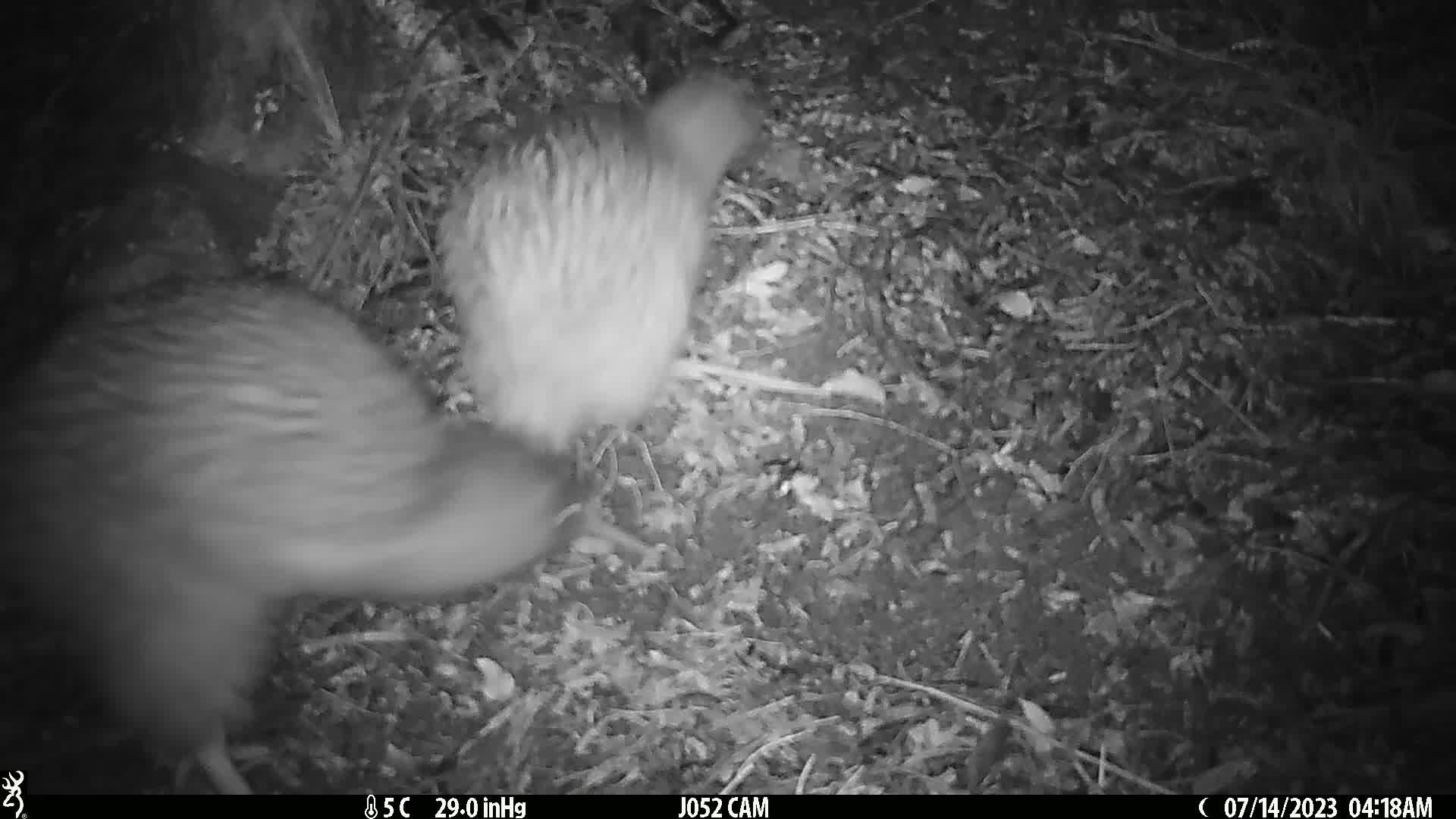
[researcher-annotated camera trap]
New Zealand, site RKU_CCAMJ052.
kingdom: Animalia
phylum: Chordata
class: Aves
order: Apterygiformes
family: Apterygidae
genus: Apteryx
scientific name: Apteryx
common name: kiwi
Kiwi (Apteryx).